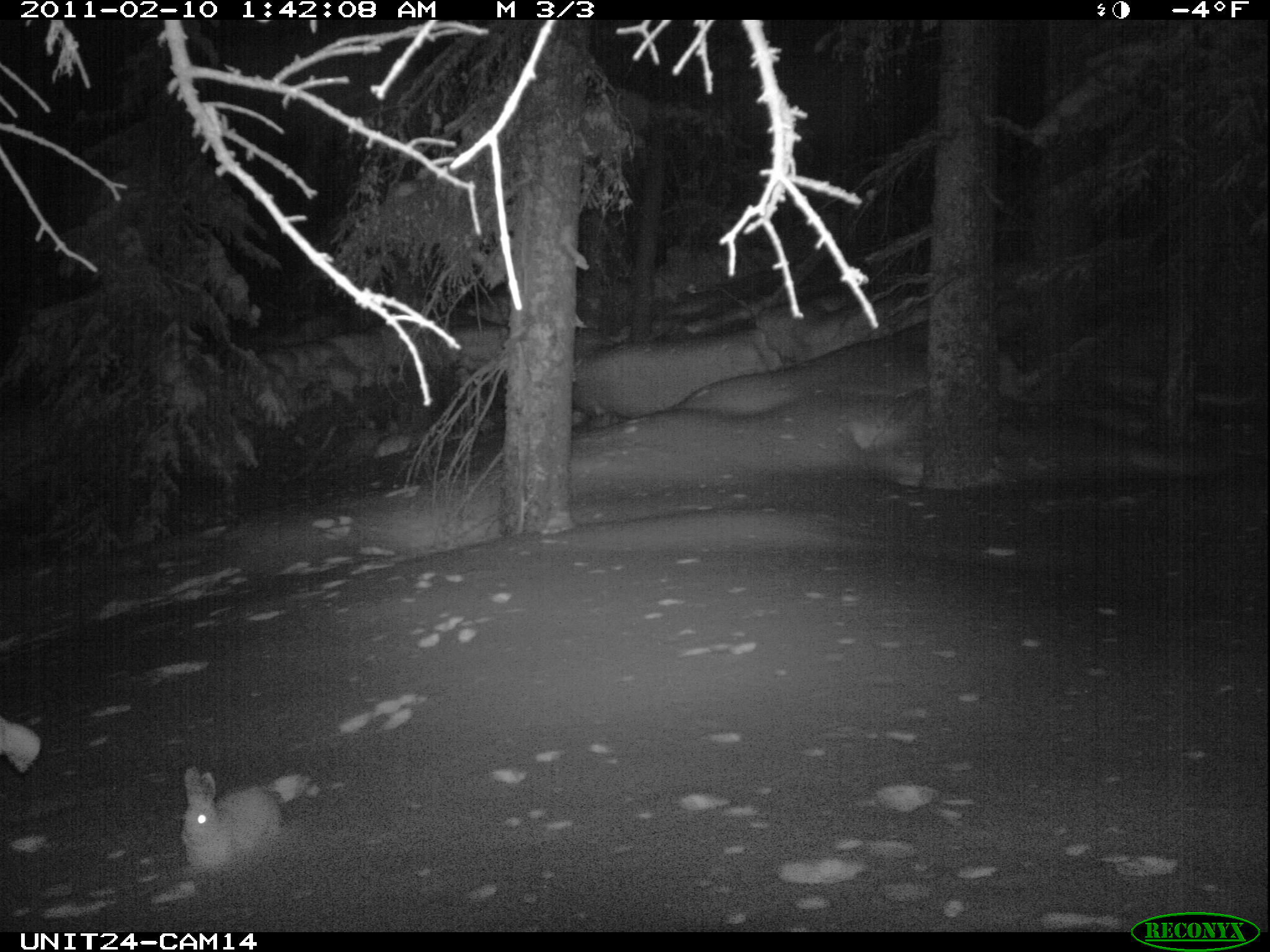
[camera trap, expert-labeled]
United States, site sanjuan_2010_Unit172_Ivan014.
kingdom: Animalia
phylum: Chordata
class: Mammalia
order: Lagomorpha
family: Leporidae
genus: Lepus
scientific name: Lepus americanus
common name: snowshoe hare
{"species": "Lepus americanus (snowshoe hare)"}